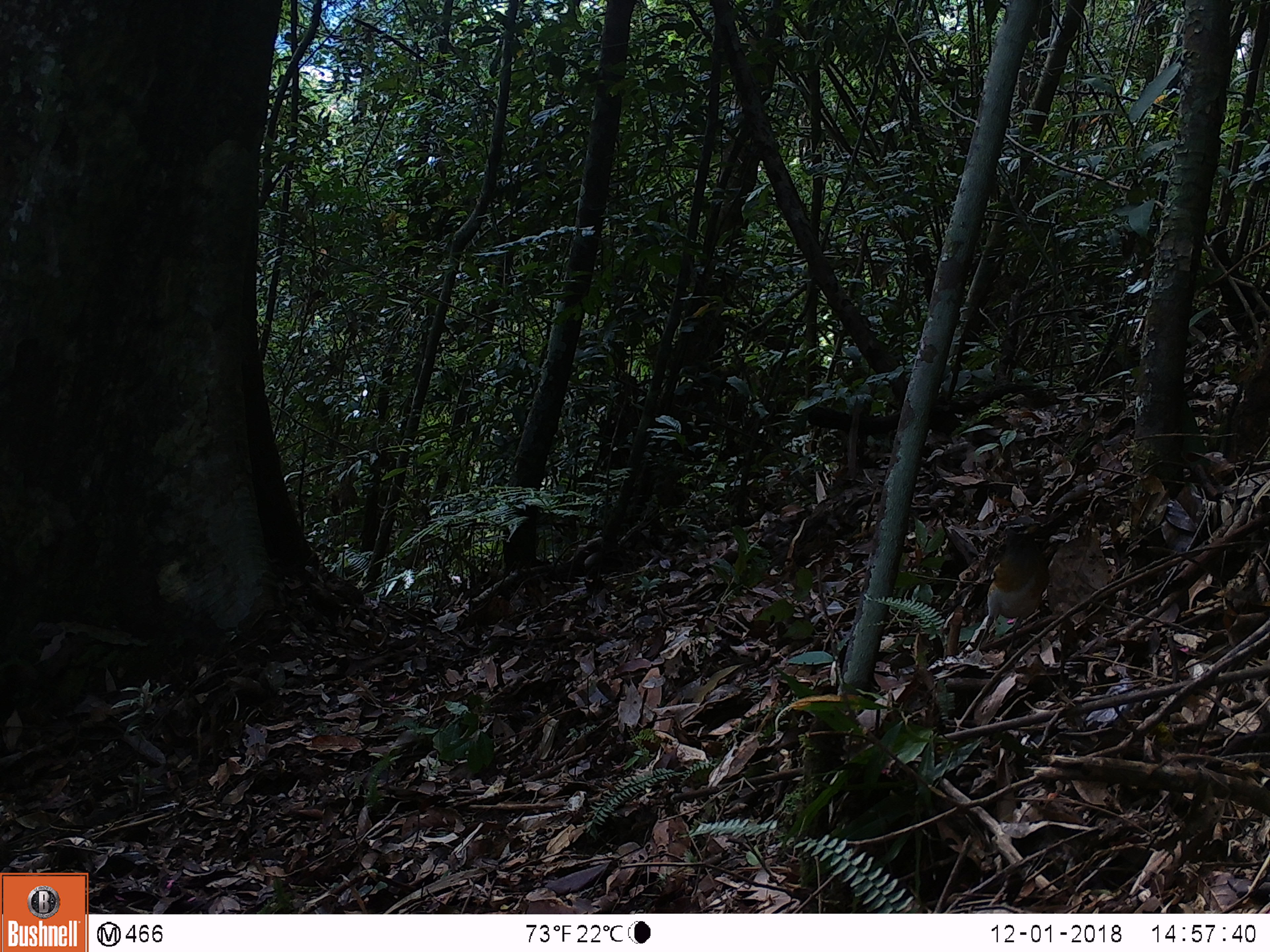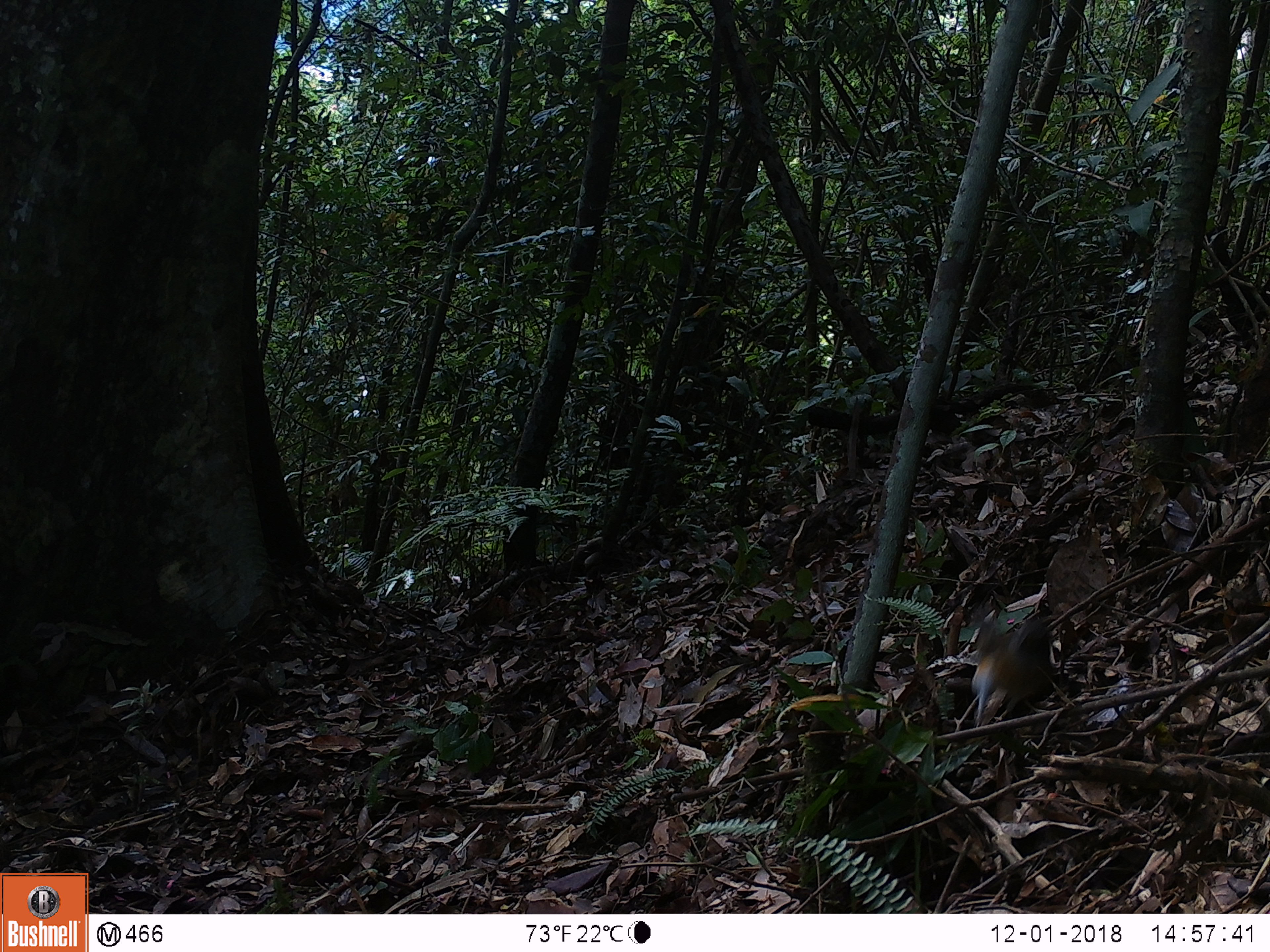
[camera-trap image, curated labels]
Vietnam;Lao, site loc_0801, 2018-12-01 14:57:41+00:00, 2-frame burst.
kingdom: Animalia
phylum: Chordata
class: Aves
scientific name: Aves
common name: bird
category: unidentified bird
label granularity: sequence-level